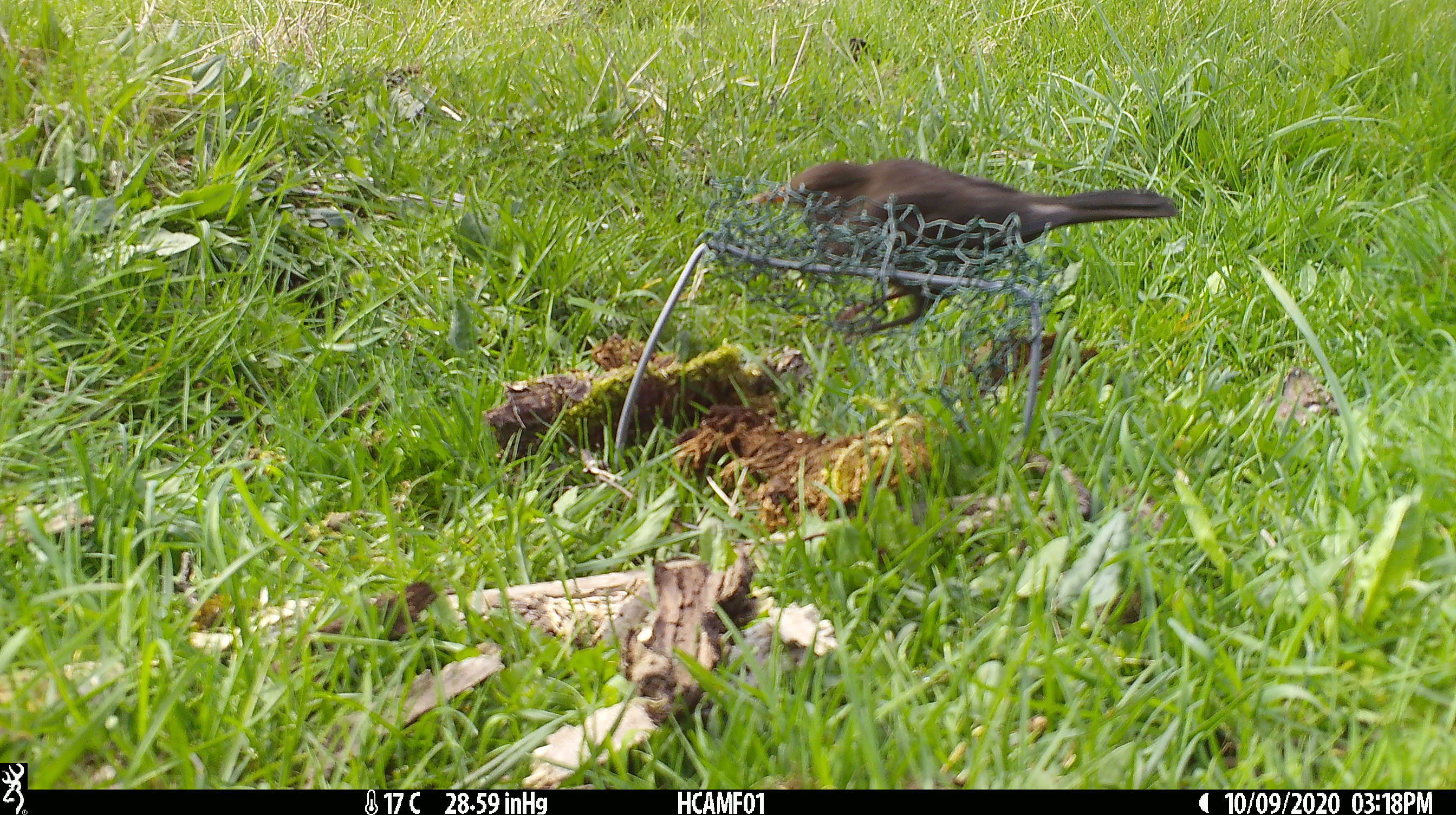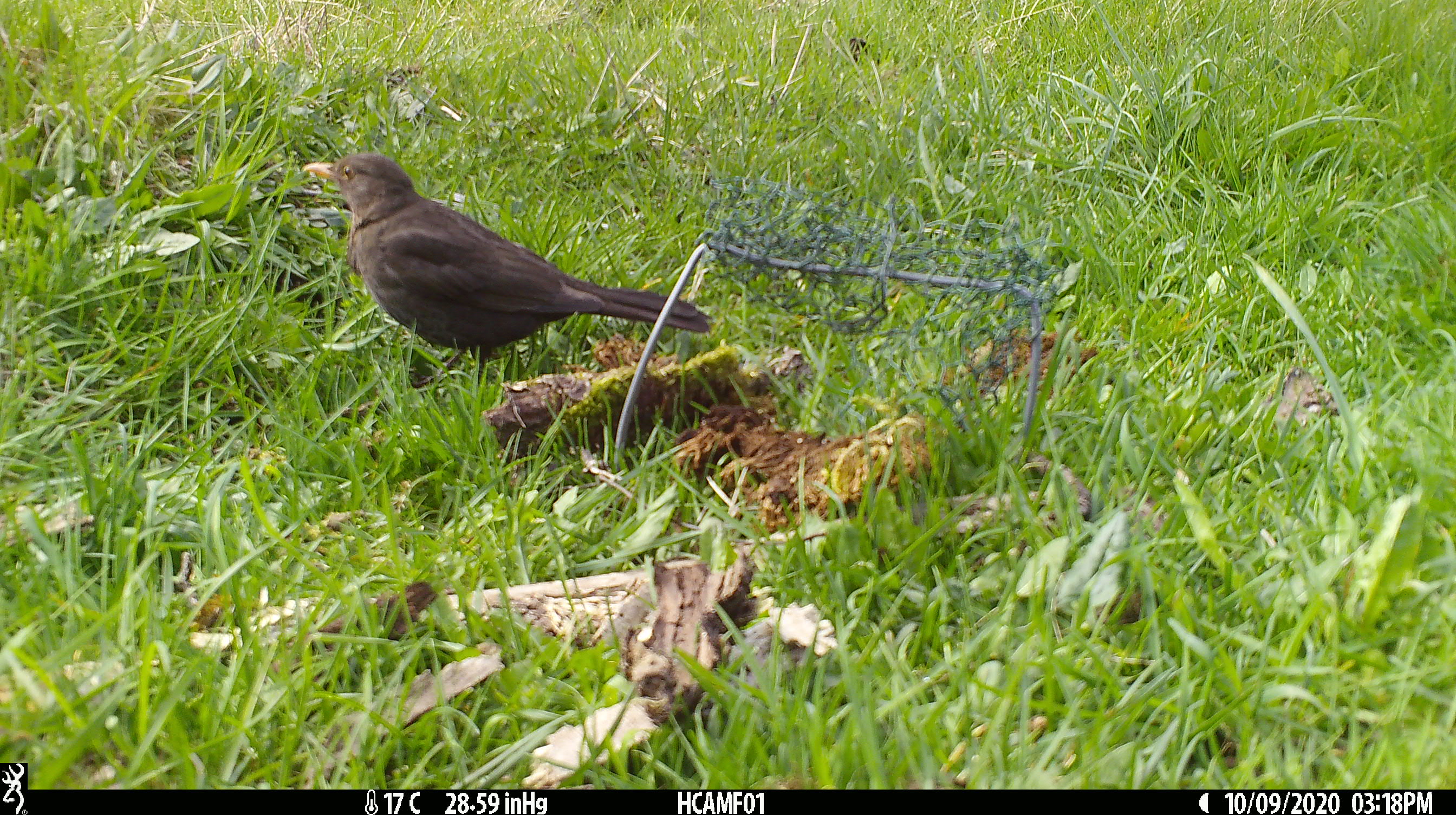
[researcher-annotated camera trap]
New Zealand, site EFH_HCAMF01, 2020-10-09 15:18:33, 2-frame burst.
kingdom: Animalia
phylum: Chordata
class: Aves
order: Passeriformes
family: Turdidae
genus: Turdus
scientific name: Turdus merula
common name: eurasian blackbird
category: blackbird